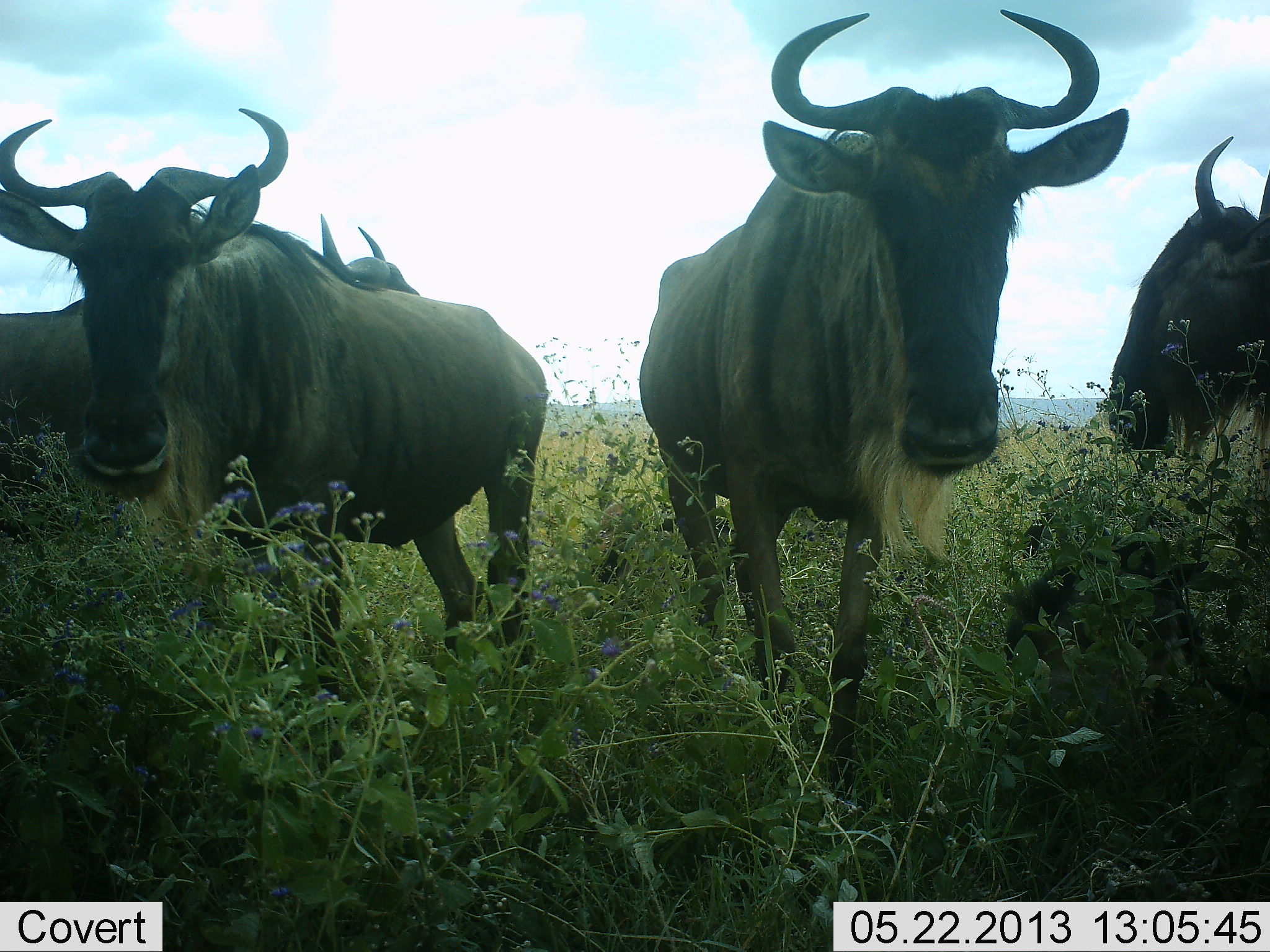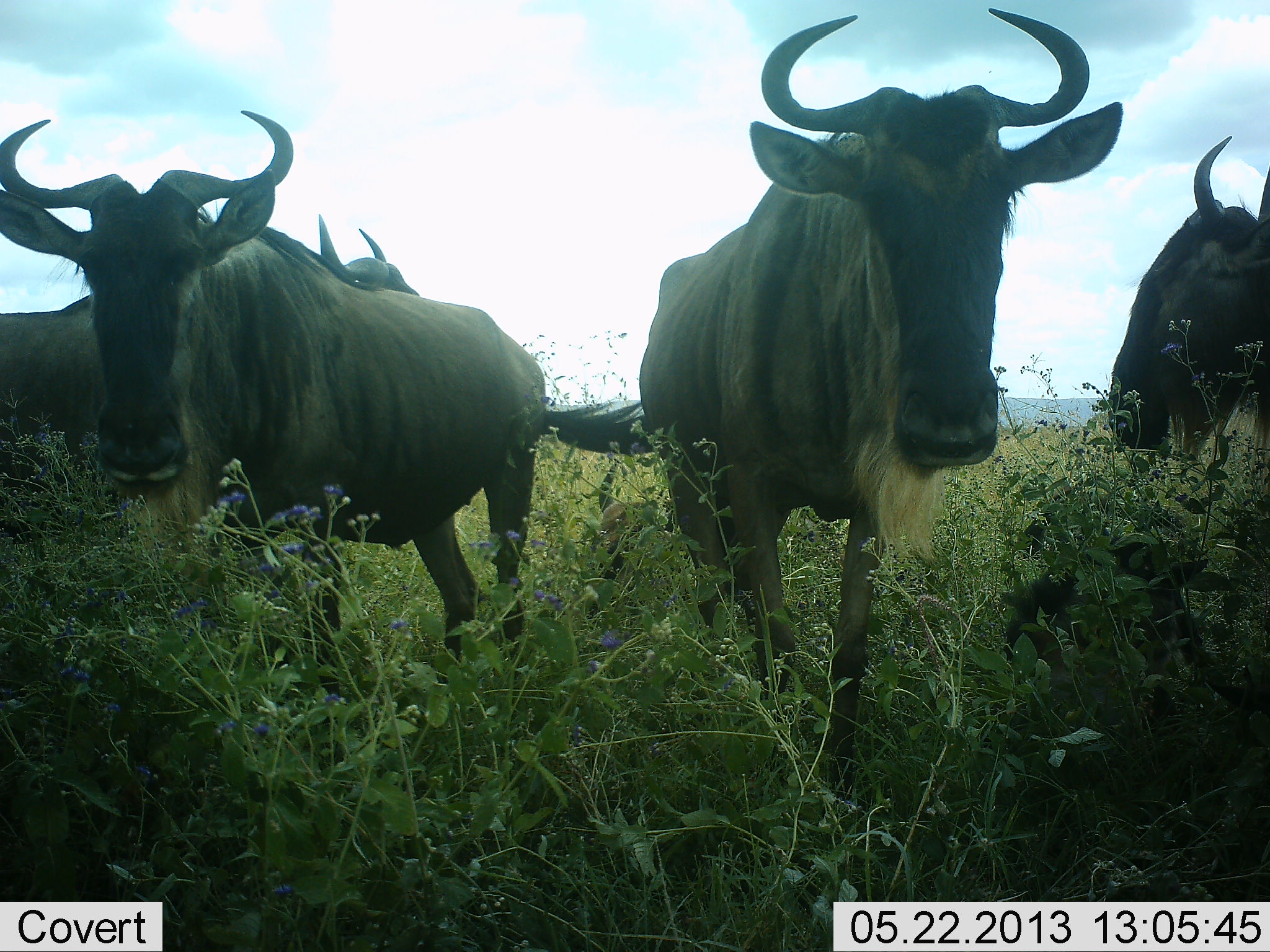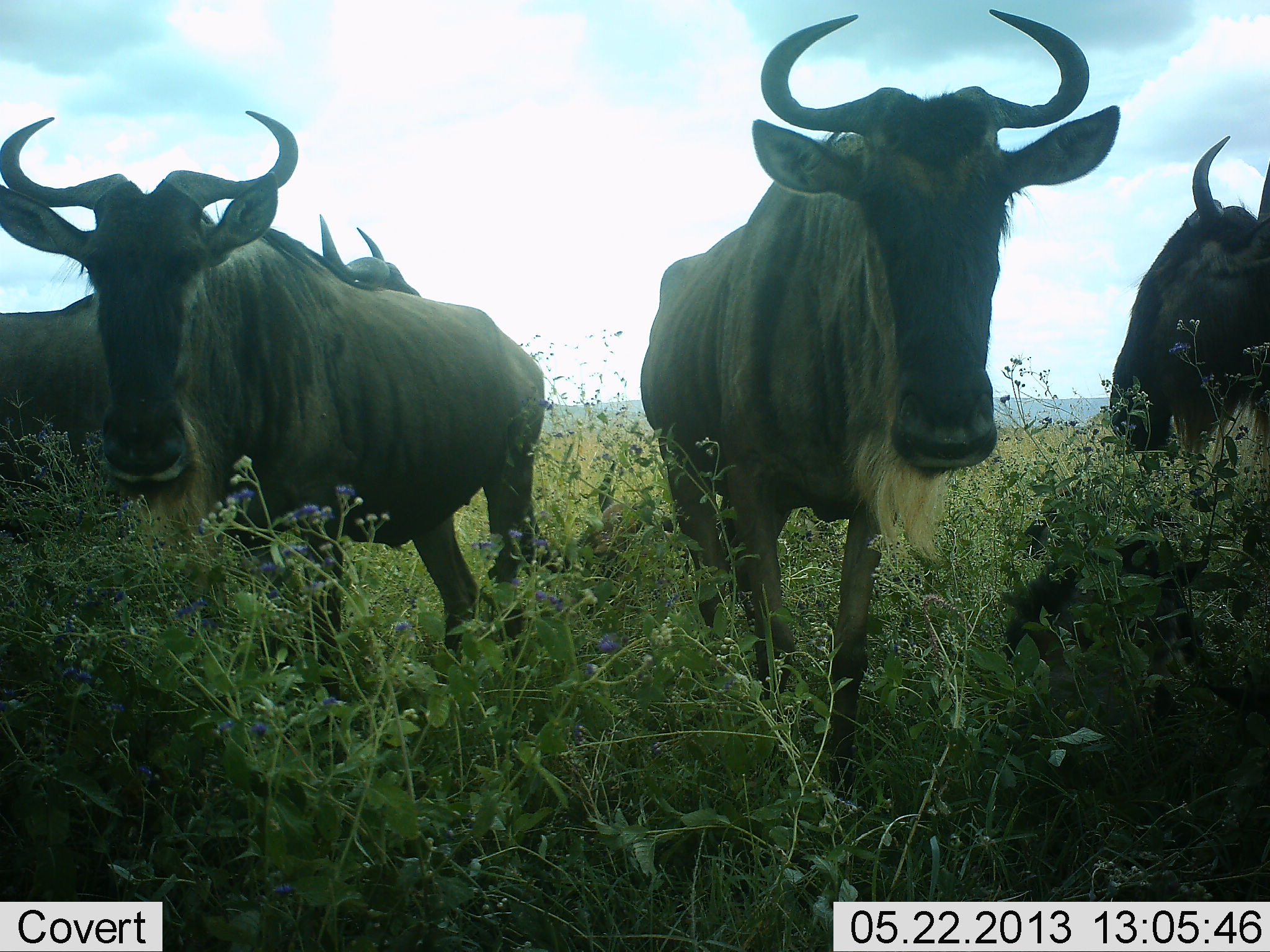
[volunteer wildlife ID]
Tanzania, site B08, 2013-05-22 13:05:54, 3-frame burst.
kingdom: Animalia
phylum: Chordata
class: Mammalia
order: Artiodactyla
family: Bovidae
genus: Connochaetes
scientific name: Connochaetes taurinus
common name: blue wildebeest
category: wildebeest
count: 4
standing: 97%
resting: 13%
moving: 6%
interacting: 6%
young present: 0%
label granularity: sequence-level